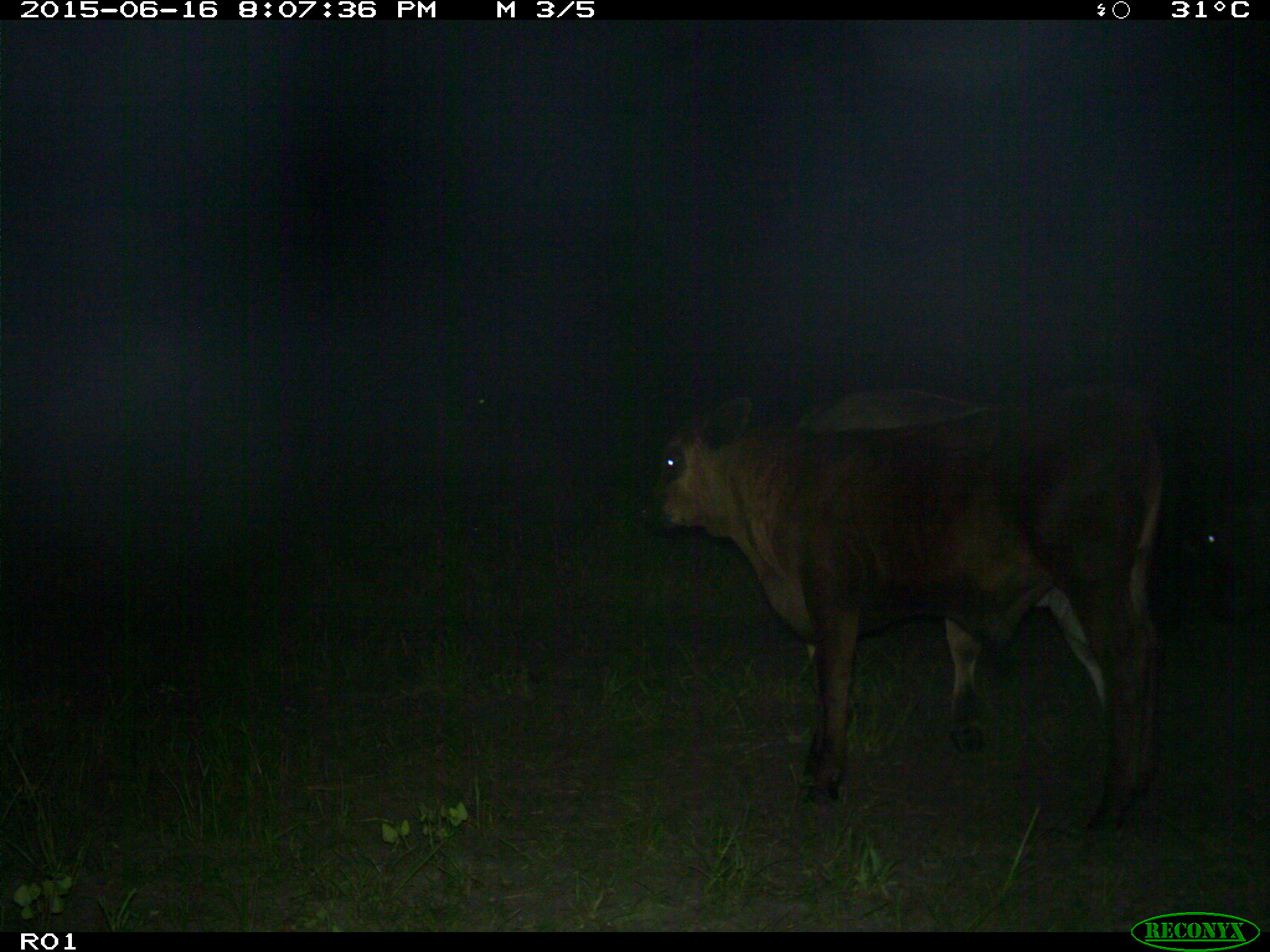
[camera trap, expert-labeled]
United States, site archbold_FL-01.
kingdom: Animalia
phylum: Chordata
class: Mammalia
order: Artiodactyla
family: Bovidae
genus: Bos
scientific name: Bos taurus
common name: domestic cow